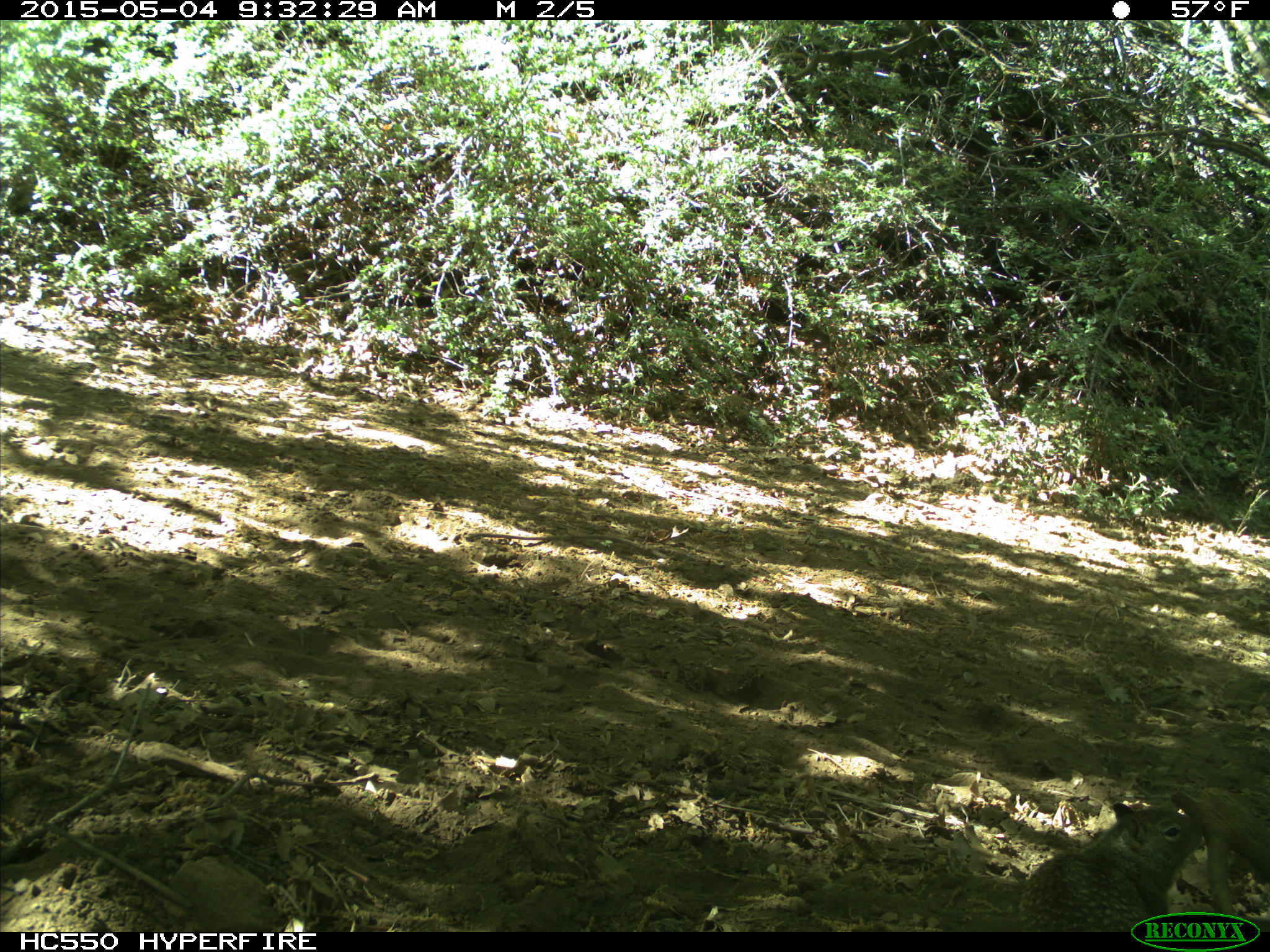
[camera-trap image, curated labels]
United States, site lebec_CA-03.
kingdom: Animalia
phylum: Chordata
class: Mammalia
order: Rodentia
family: Sciuridae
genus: Otospermophilus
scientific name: Otospermophilus beecheyi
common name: california ground squirrel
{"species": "Otospermophilus beecheyi (california ground squirrel)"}